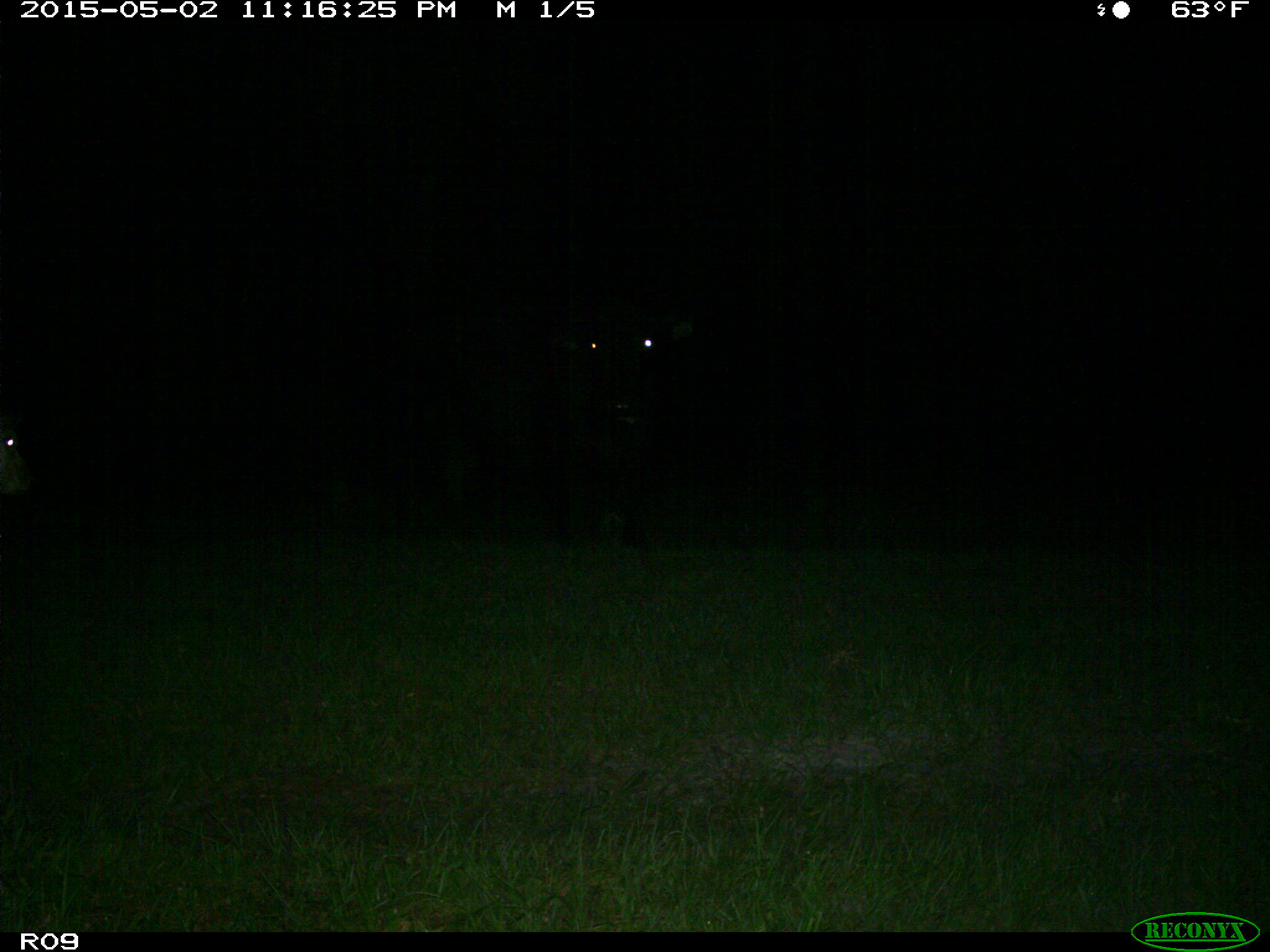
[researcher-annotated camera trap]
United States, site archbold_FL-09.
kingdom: Animalia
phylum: Chordata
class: Mammalia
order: Artiodactyla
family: Bovidae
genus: Bos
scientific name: Bos taurus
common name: domestic cow